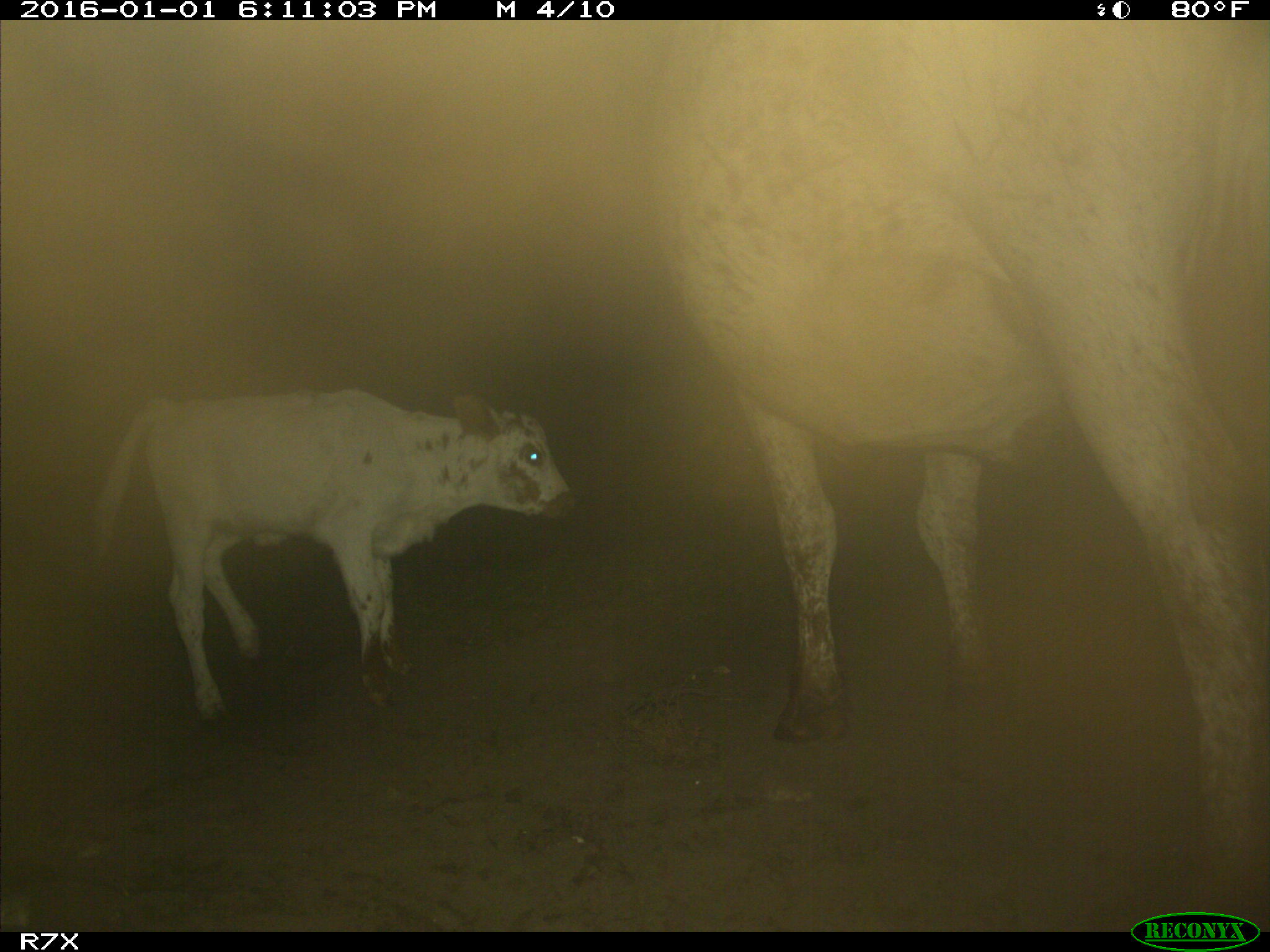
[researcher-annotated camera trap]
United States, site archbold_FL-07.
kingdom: Animalia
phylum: Chordata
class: Mammalia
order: Artiodactyla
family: Bovidae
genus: Bos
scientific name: Bos taurus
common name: domestic cow